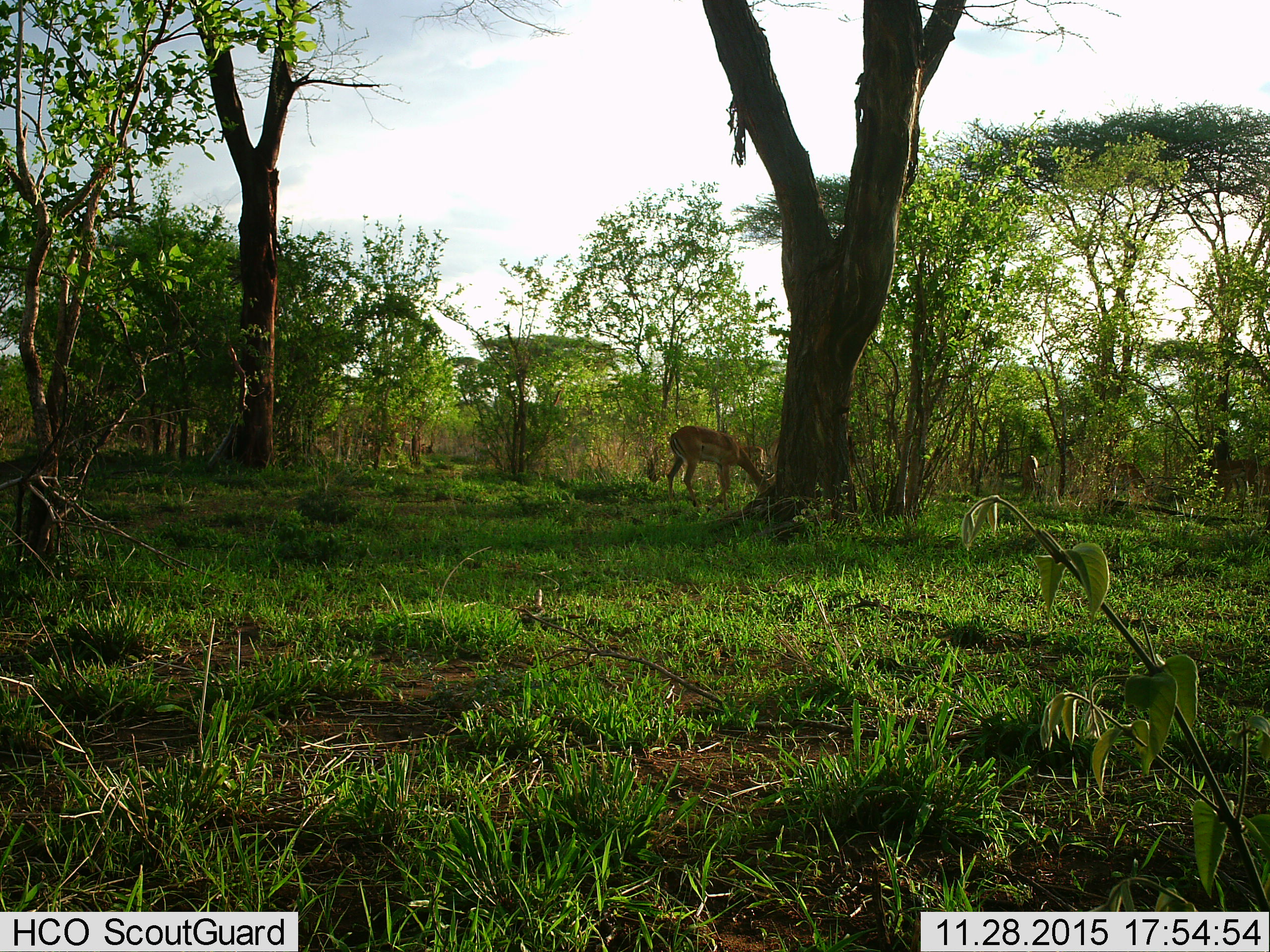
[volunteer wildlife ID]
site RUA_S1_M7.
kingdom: Animalia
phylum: Chordata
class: Mammalia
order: Artiodactyla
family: Bovidae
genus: Aepyceros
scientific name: Aepyceros melampus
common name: impala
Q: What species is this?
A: Impala (Aepyceros melampus).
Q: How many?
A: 4.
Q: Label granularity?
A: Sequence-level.